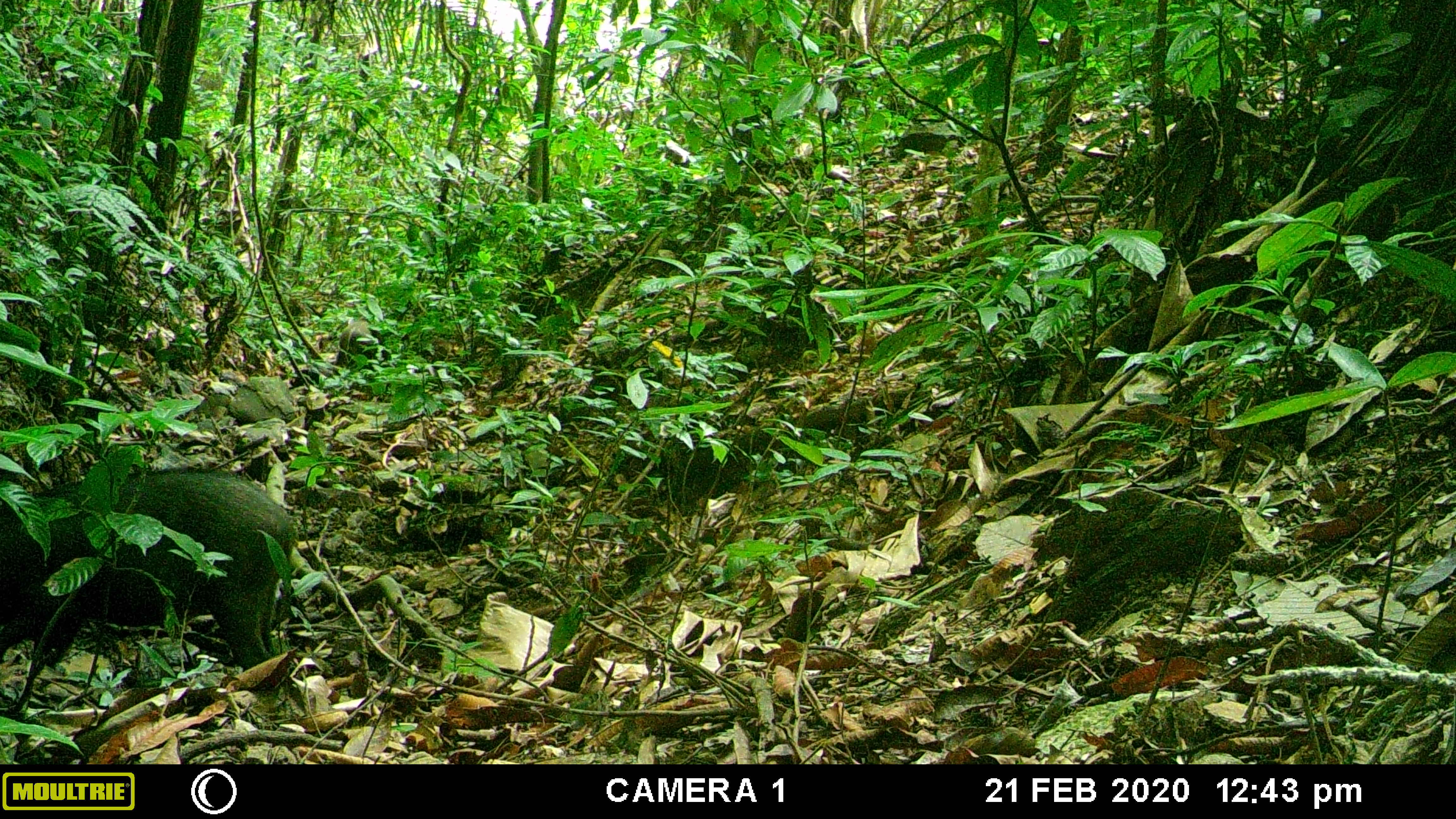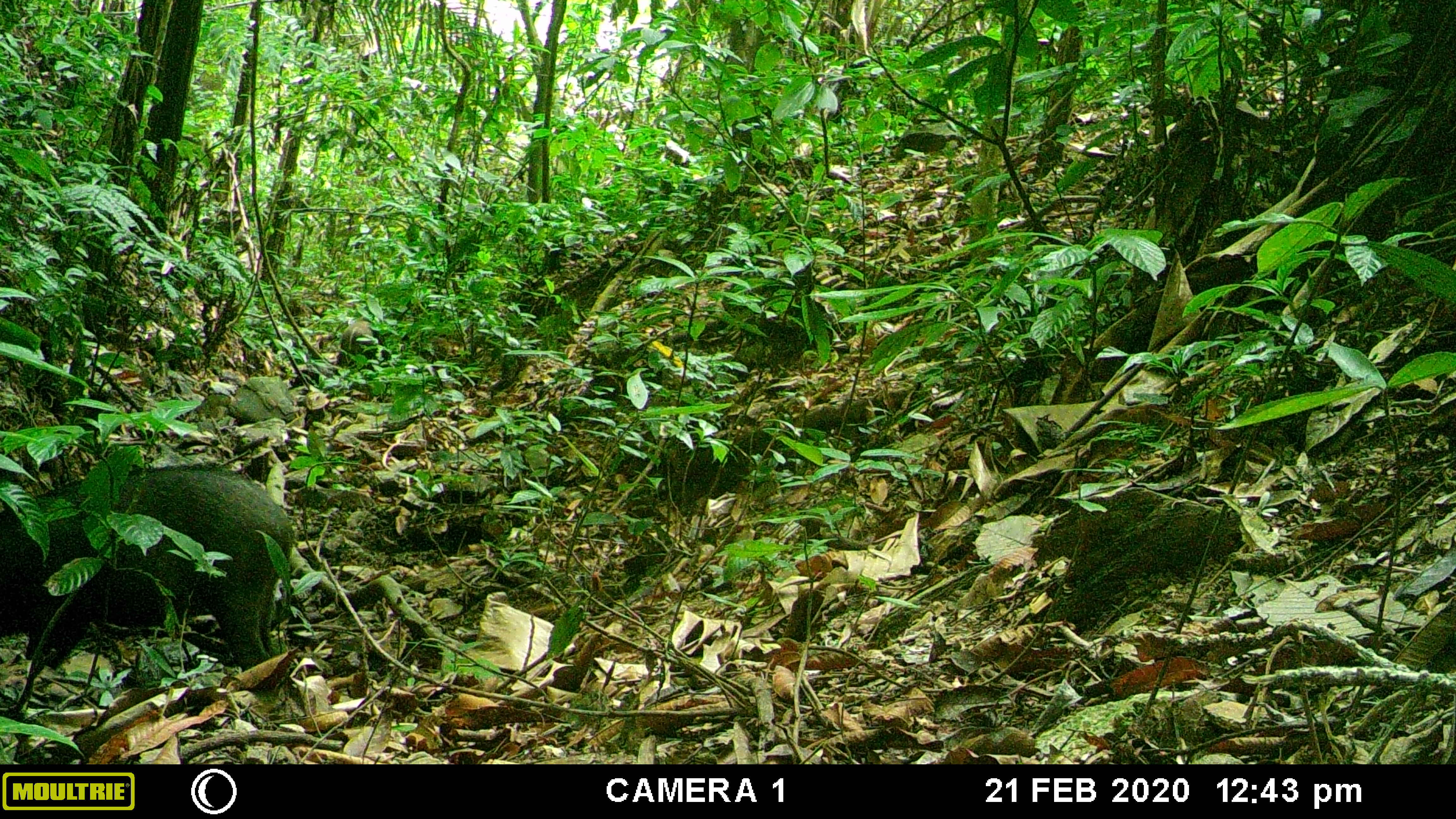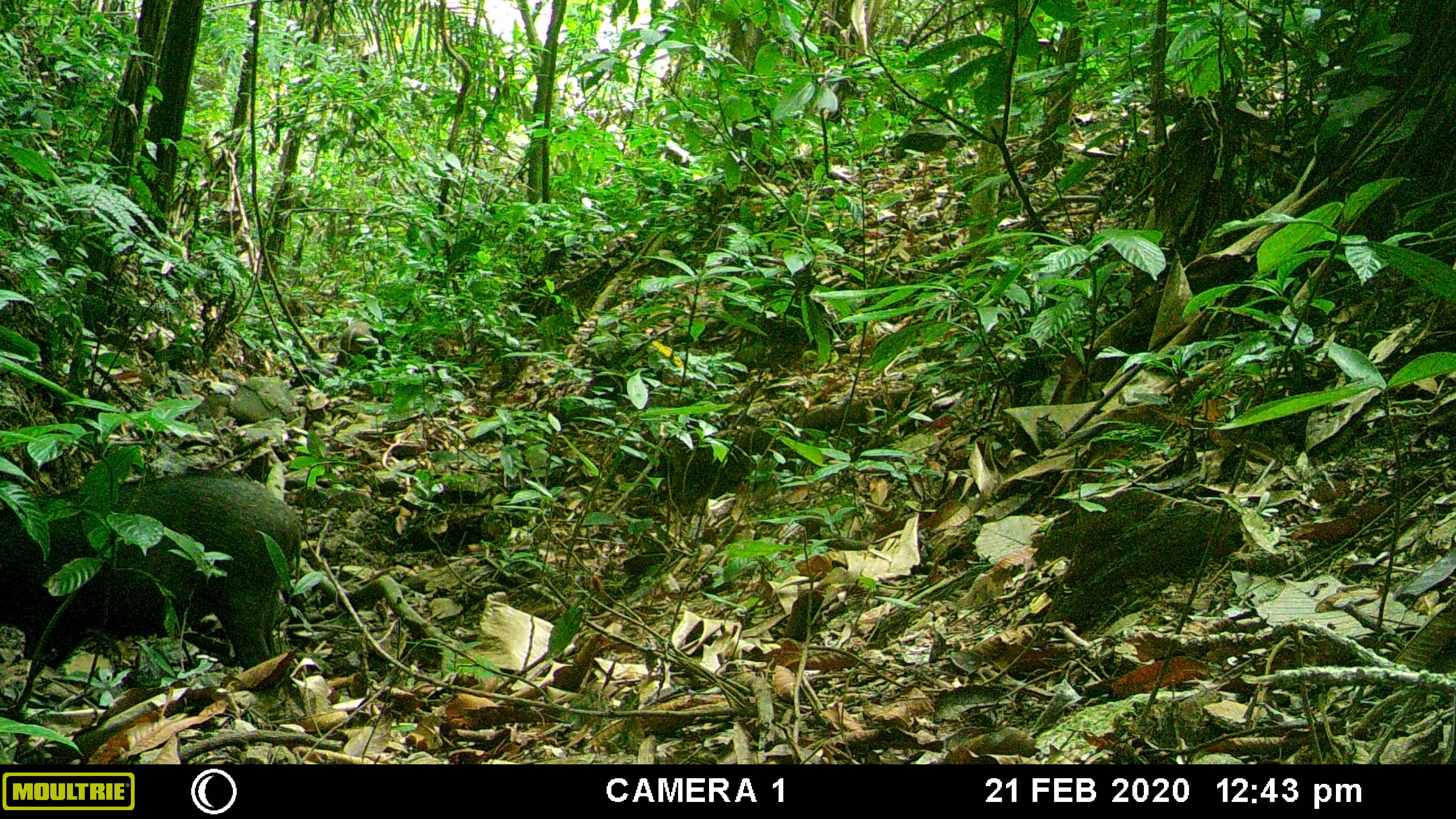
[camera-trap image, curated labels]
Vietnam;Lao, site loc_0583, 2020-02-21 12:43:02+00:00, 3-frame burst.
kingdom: Animalia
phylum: Chordata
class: Mammalia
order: Artiodactyla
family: Suidae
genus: Sus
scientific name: Sus scrofa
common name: eurasian wild pig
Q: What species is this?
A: Eurasian wild pig (Sus scrofa).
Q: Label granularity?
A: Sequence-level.